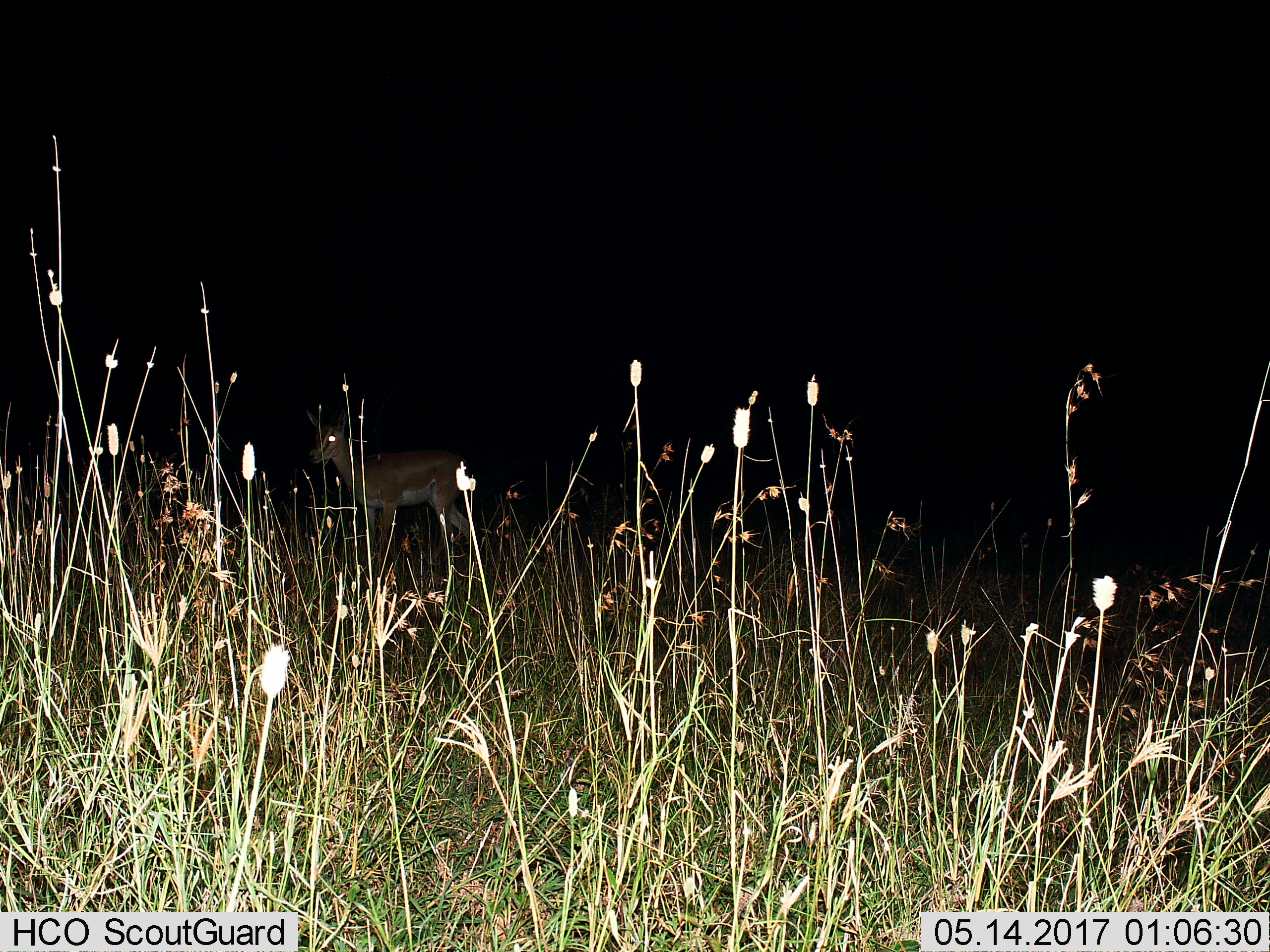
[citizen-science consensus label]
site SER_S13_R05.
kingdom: Animalia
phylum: Chordata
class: Mammalia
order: Artiodactyla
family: Bovidae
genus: Nanger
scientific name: Nanger granti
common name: grant's gazelle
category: gazellegrants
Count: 1.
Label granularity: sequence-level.